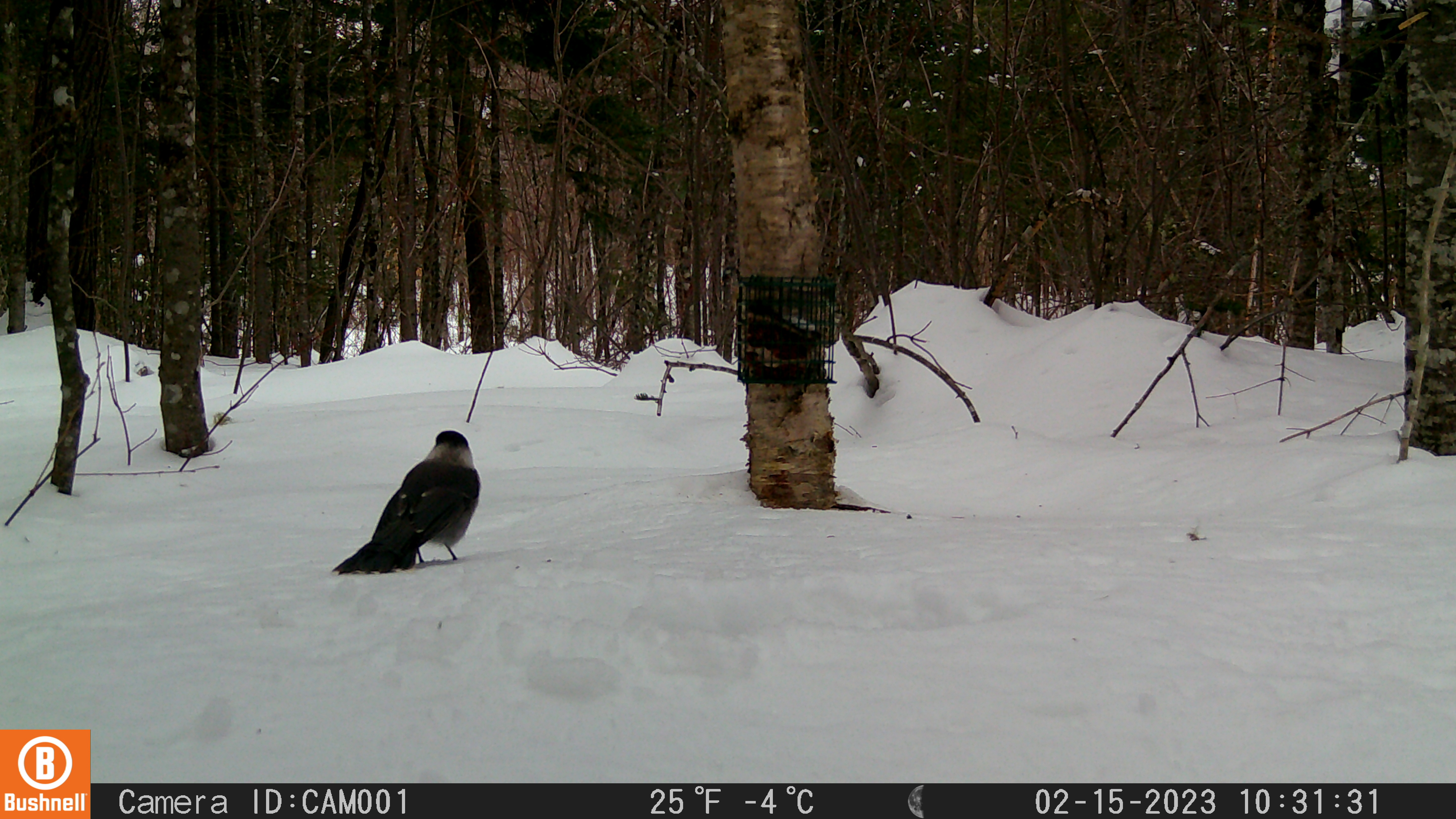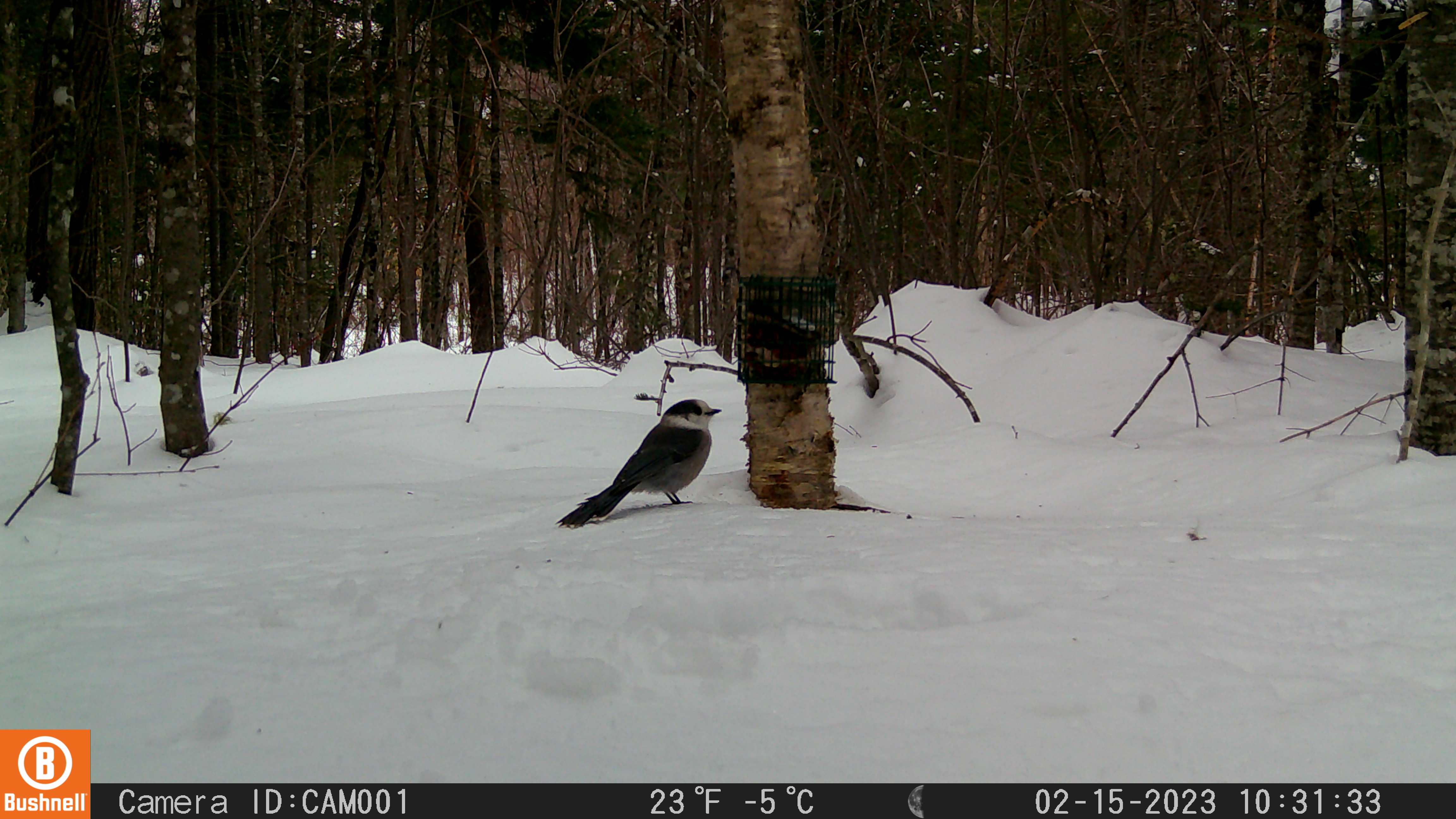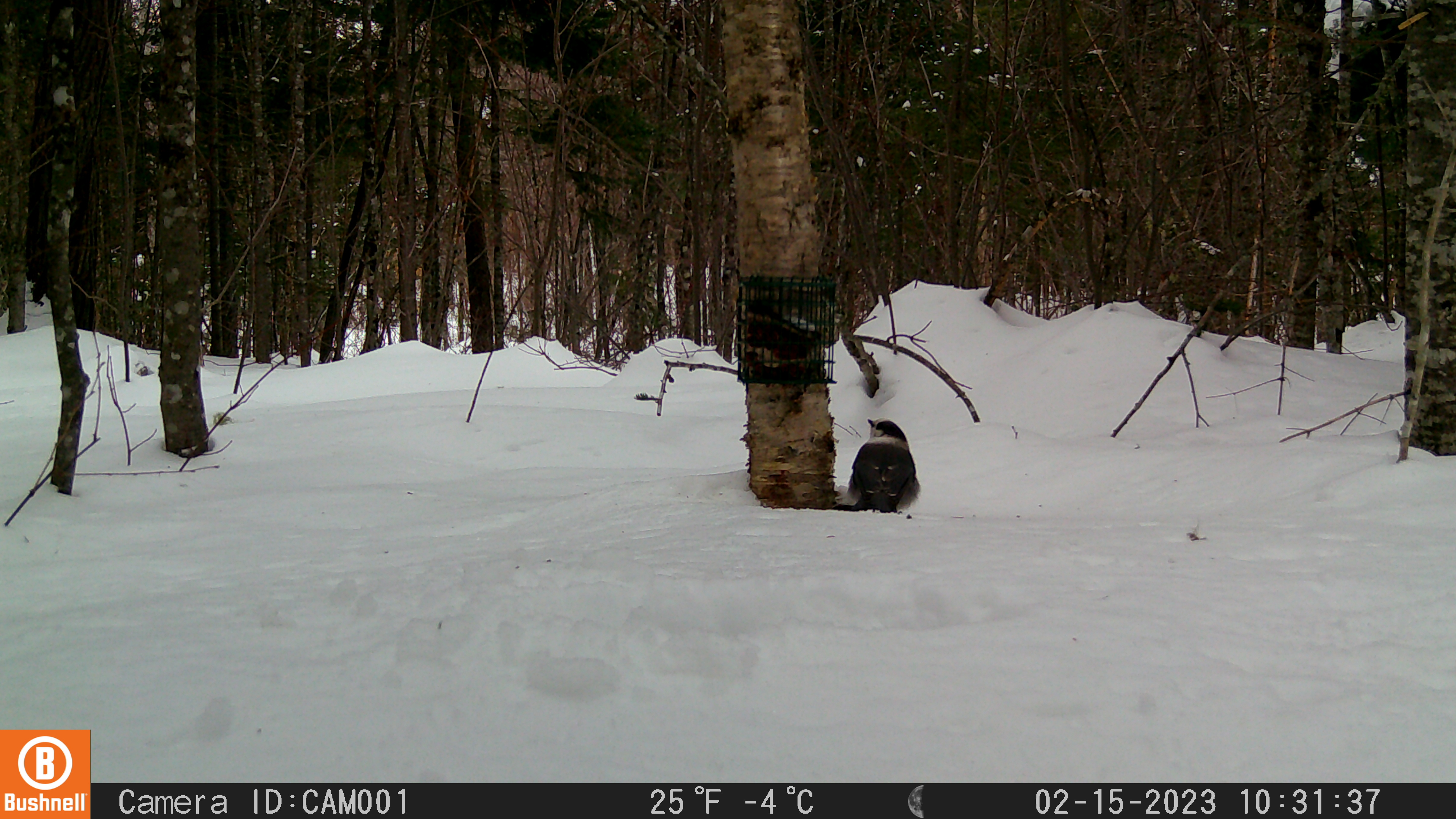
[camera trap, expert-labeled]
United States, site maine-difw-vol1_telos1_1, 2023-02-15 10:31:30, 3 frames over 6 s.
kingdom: Animalia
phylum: Chordata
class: Aves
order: Passeriformes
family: Corvidae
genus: Perisoreus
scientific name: Perisoreus canadensis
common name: canada jay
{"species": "canada jay (Perisoreus canadensis)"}